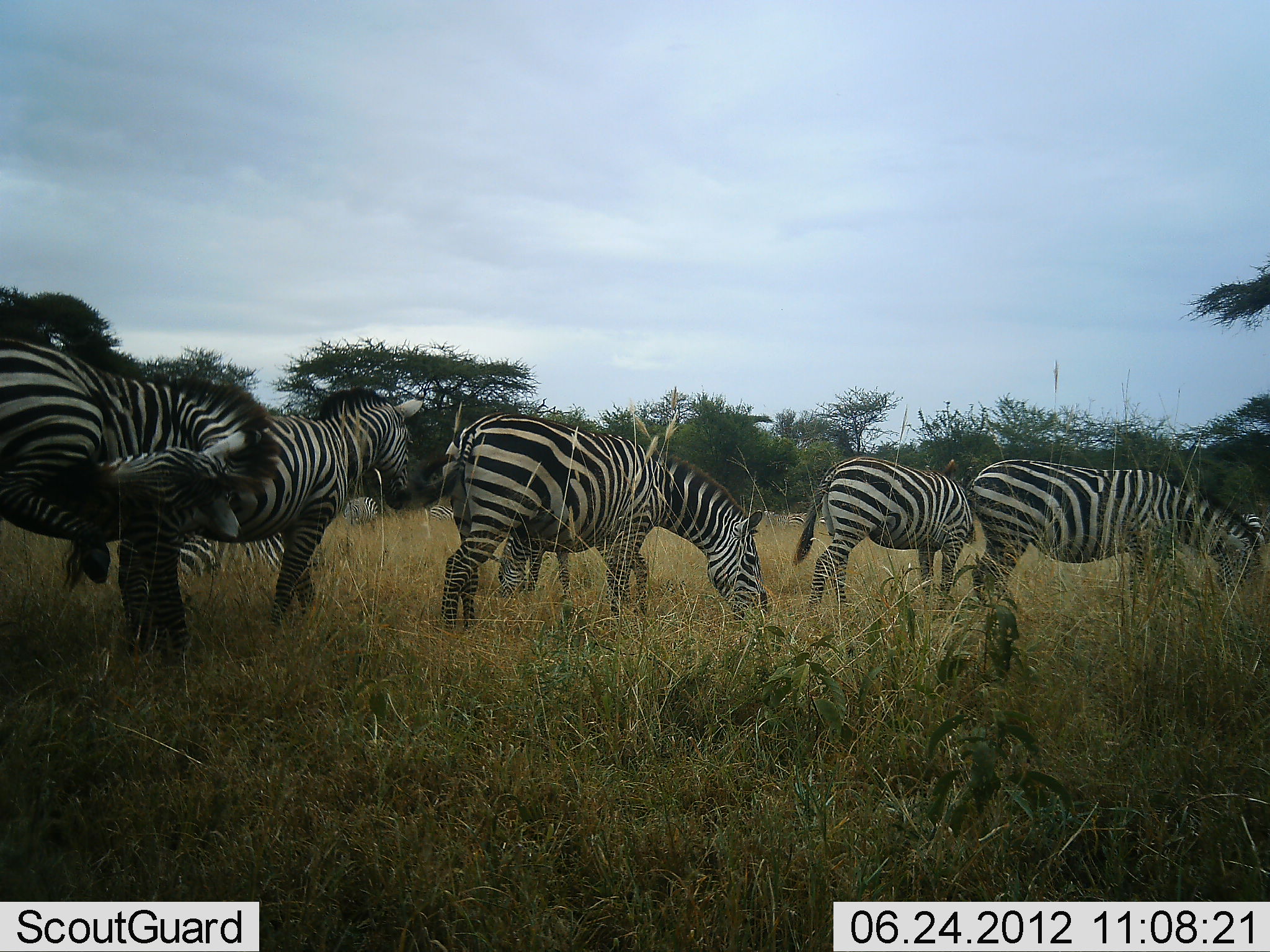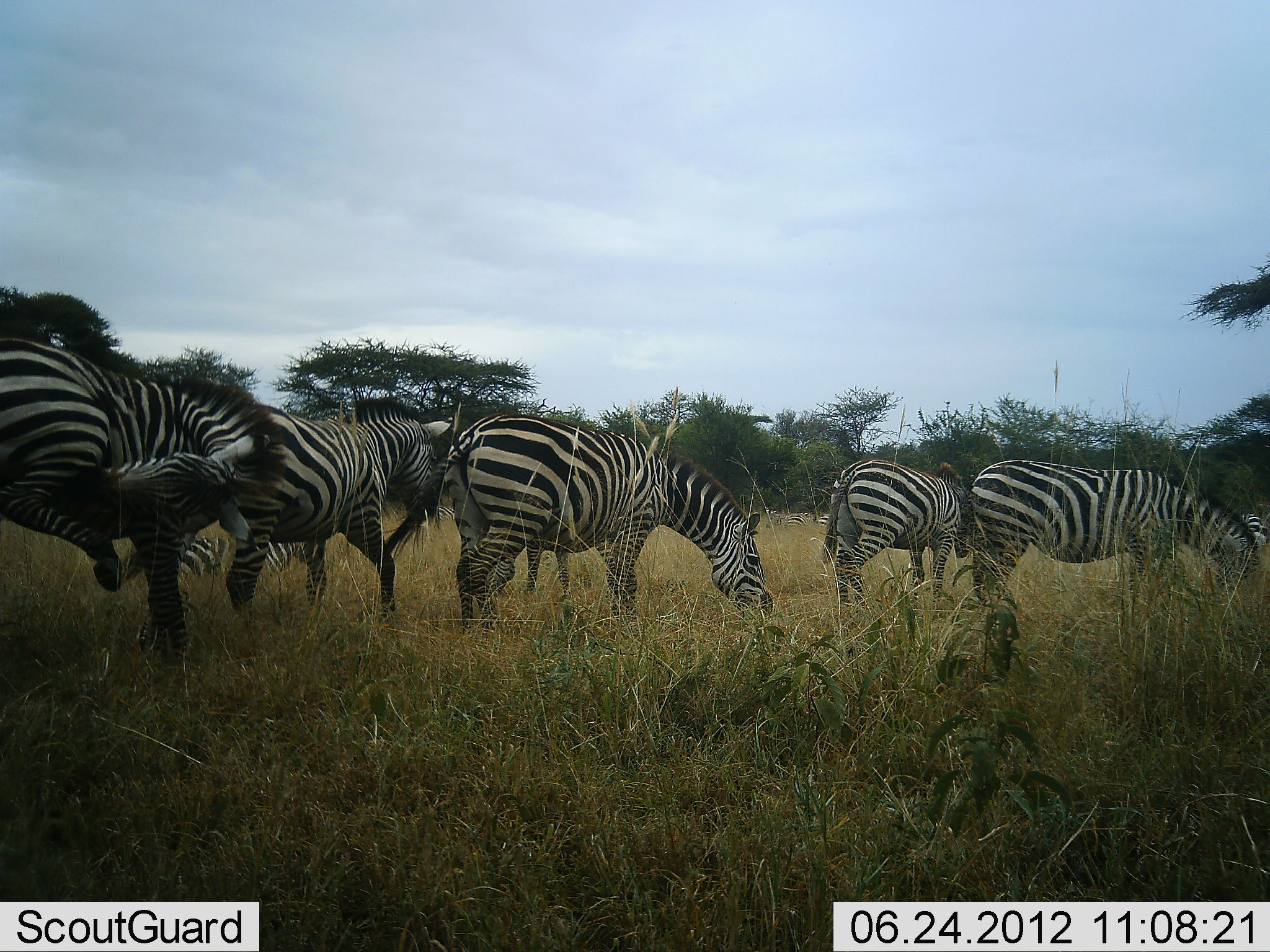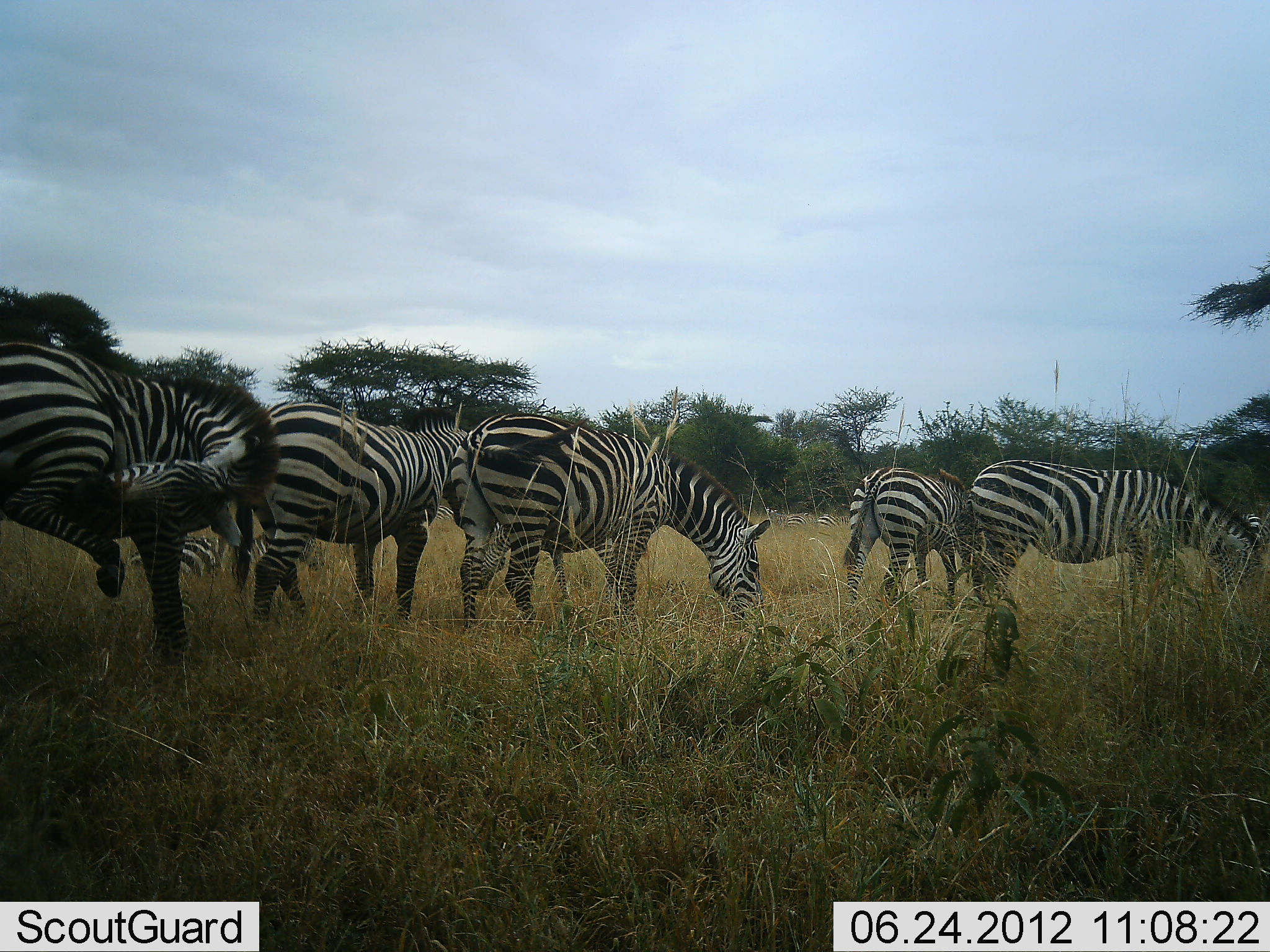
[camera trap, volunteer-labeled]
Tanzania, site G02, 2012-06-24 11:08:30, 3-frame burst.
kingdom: Animalia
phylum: Chordata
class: Mammalia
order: Perissodactyla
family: Equidae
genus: Equus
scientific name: Equus quagga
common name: plains zebra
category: zebra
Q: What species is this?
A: Zebra (plains zebra) (Equus quagga).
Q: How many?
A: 8.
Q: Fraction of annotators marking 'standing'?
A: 50%.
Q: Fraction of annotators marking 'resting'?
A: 40%.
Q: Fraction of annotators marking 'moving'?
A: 50%.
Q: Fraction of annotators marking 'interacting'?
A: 10%.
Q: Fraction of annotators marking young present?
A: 0%.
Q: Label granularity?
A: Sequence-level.